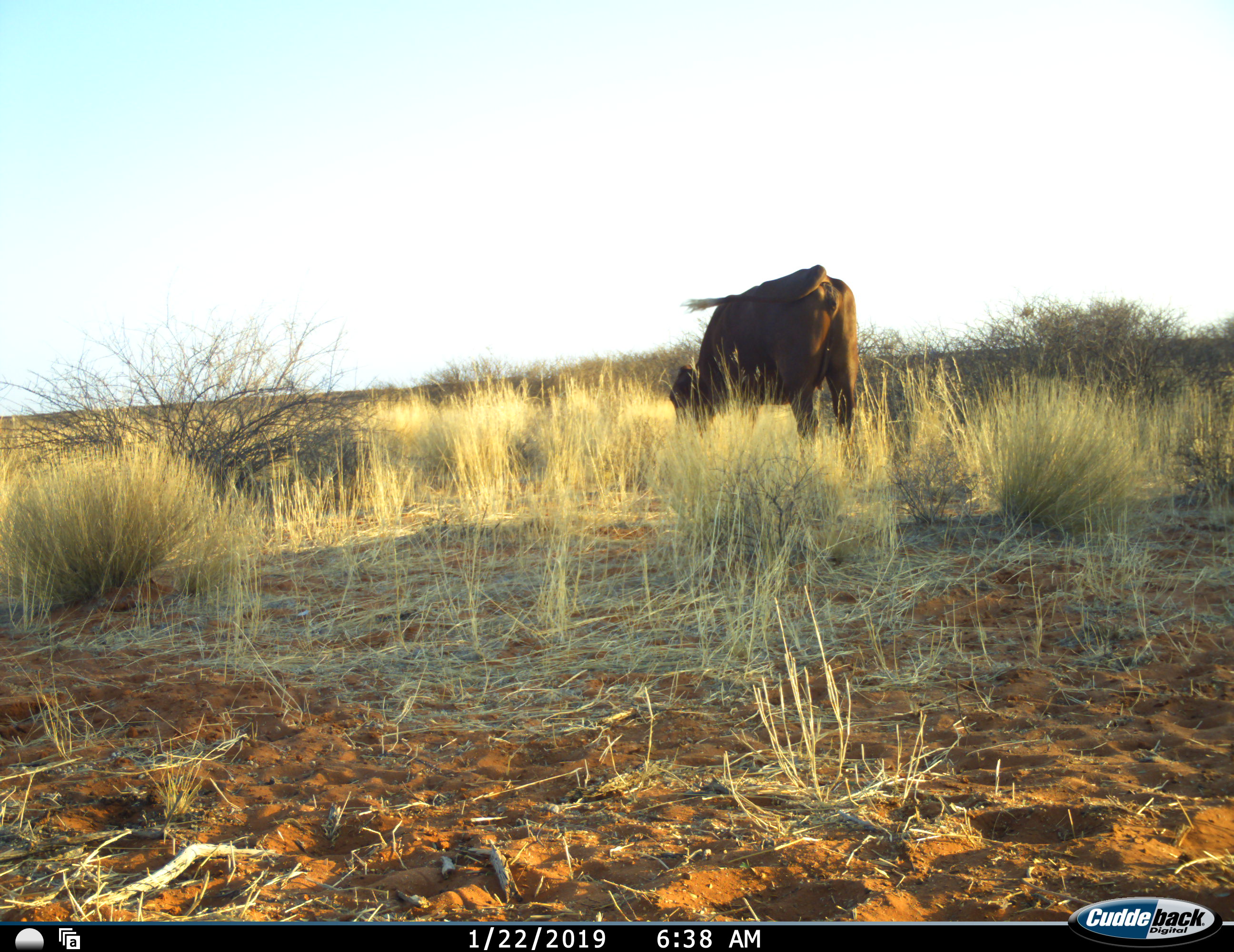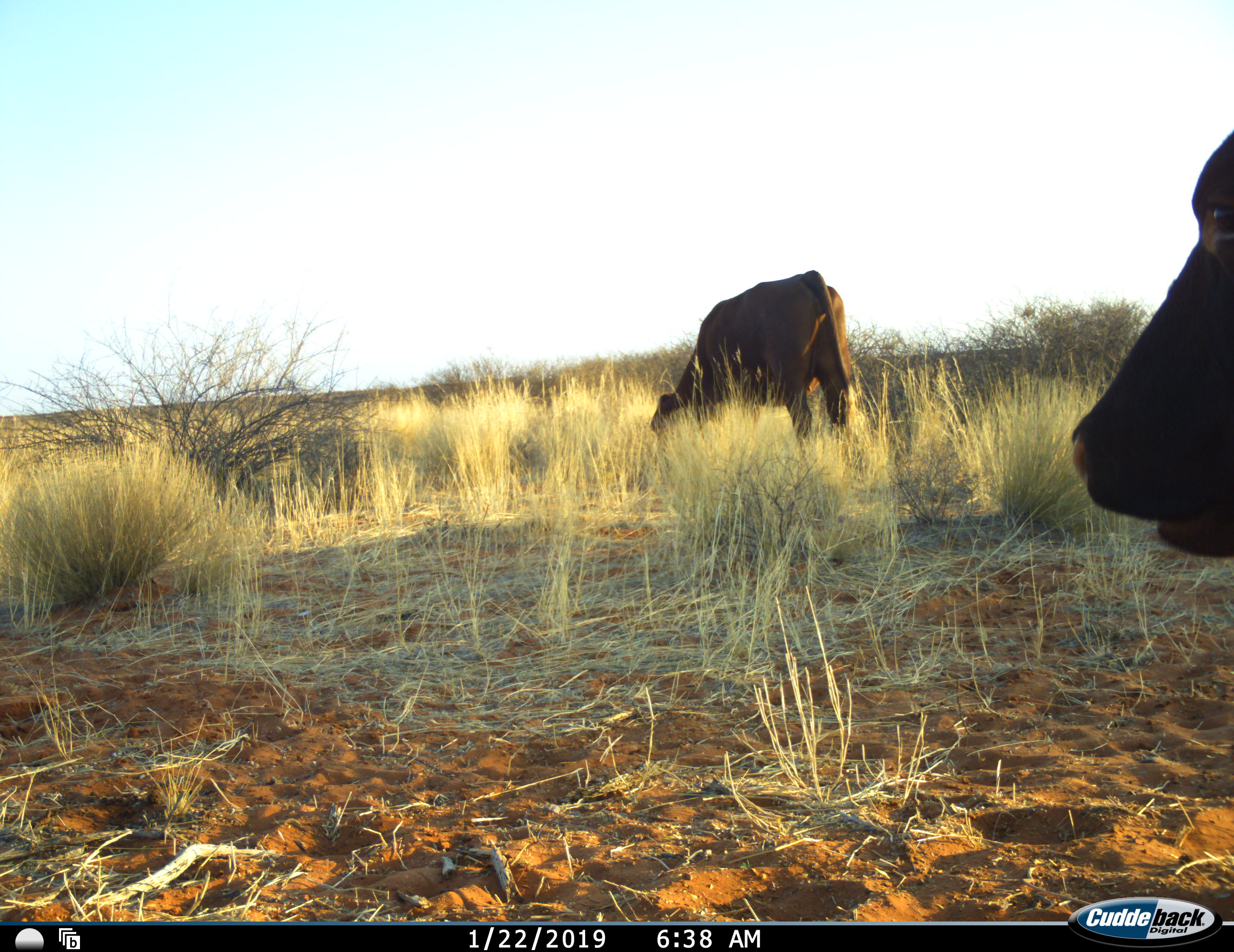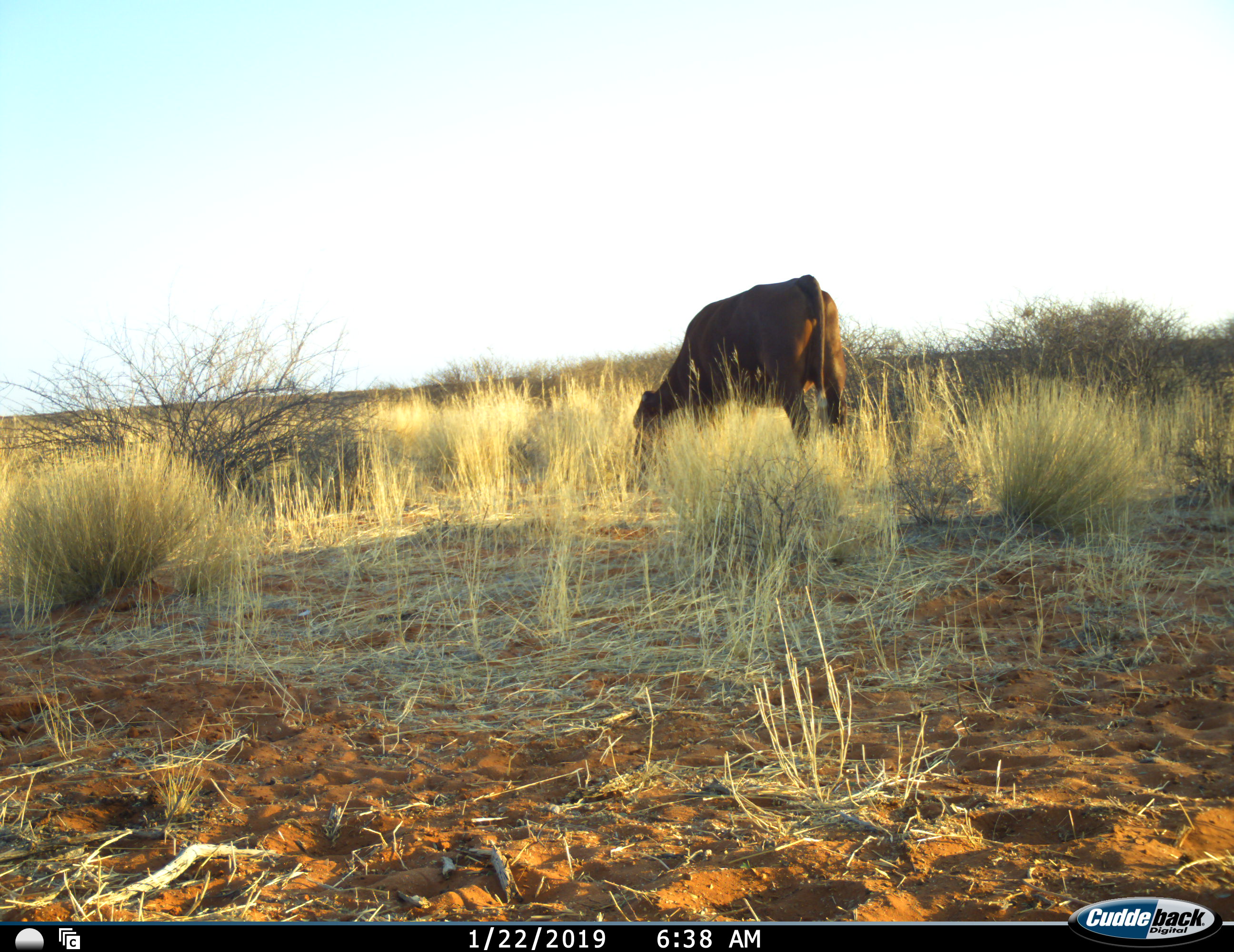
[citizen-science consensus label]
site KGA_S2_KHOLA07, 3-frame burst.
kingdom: Animalia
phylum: Chordata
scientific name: Vertebrata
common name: domestic animal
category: domesticanimal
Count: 2.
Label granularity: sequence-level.